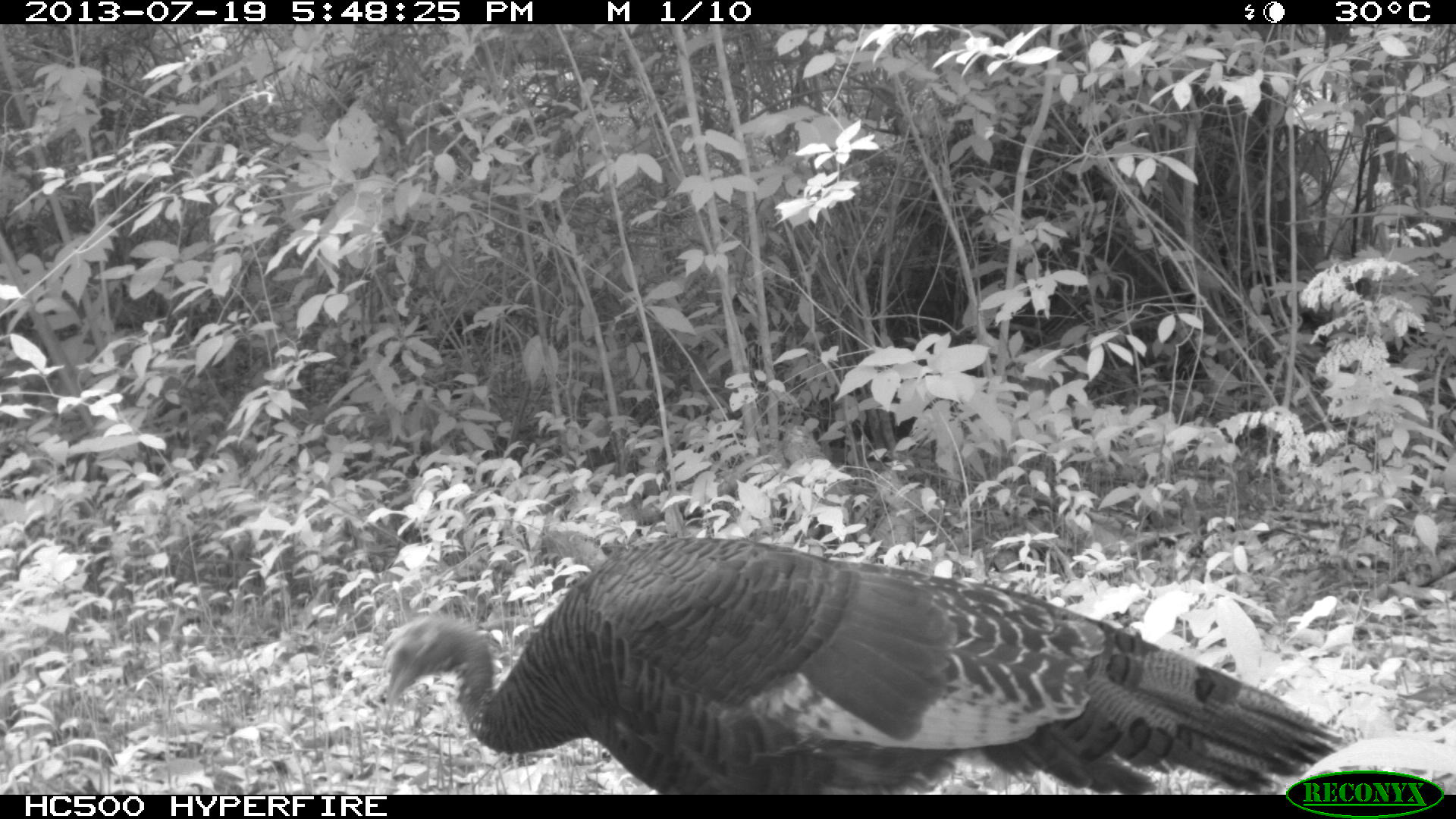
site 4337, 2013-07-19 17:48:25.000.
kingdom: Animalia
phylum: Chordata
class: Aves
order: Galliformes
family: Phasianidae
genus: Meleagris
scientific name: Meleagris ocellata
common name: ocellated turkey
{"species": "Meleagris ocellata (ocellated turkey)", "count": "2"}